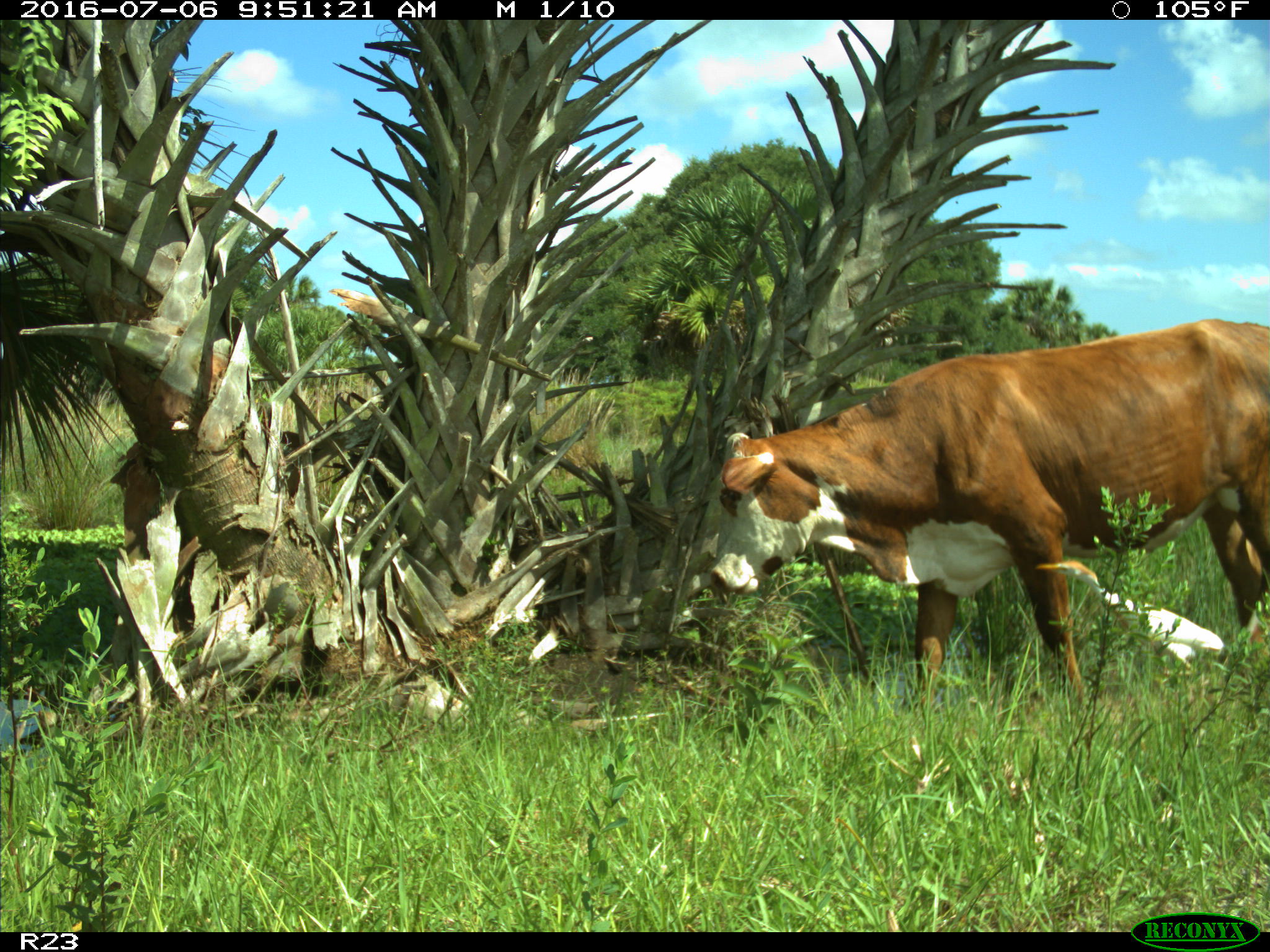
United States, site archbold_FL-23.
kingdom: Animalia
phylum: Chordata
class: Mammalia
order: Artiodactyla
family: Bovidae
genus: Bos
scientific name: Bos taurus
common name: domestic cow